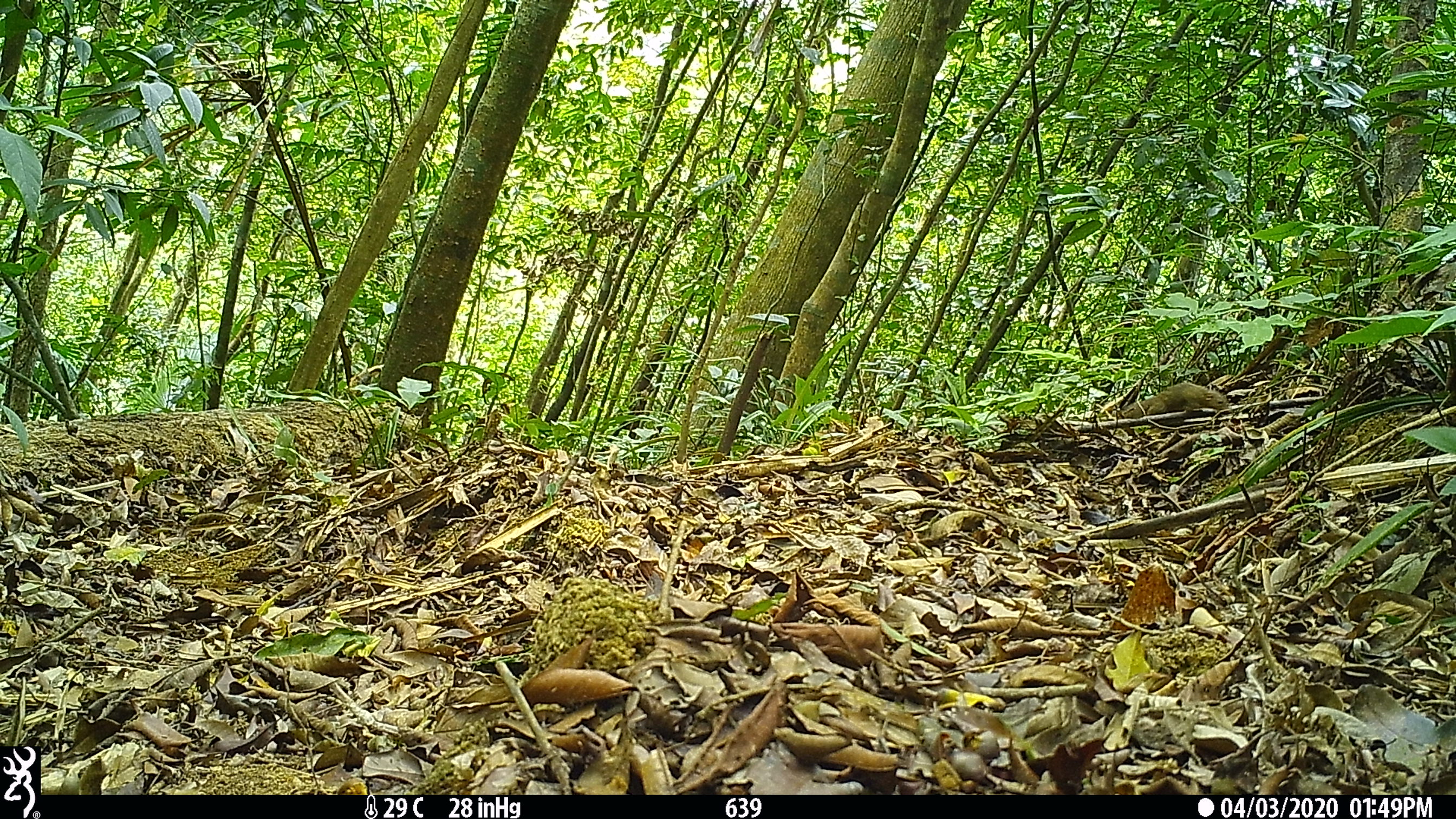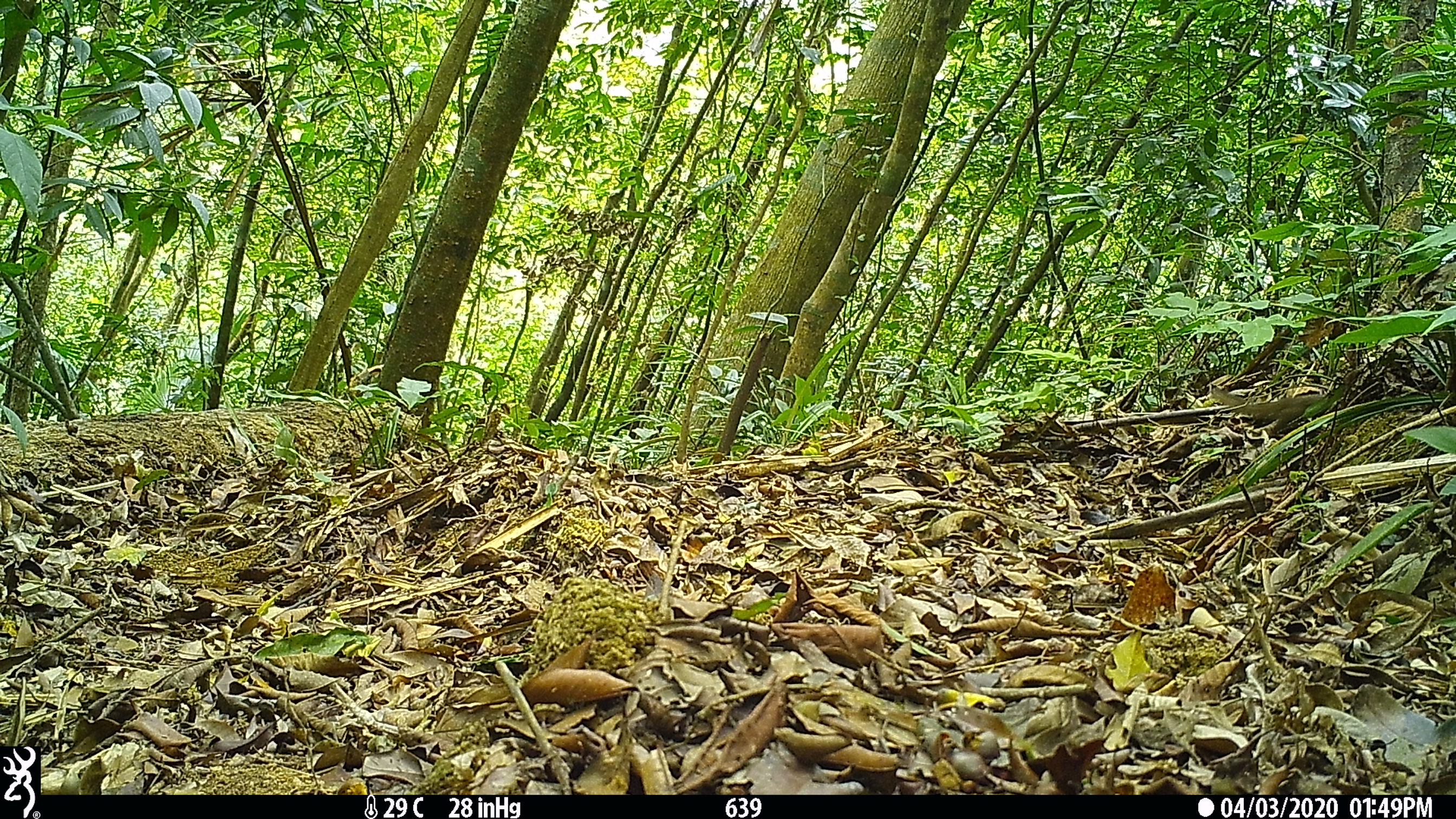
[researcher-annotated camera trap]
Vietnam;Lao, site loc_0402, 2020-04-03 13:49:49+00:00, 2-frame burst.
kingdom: Animalia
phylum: Chordata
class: Mammalia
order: Scandentia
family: Tupaiidae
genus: Tupaia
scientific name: Tupaia belangeri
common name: northern treeshrew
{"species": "northern treeshrew (Tupaia belangeri)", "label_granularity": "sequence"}